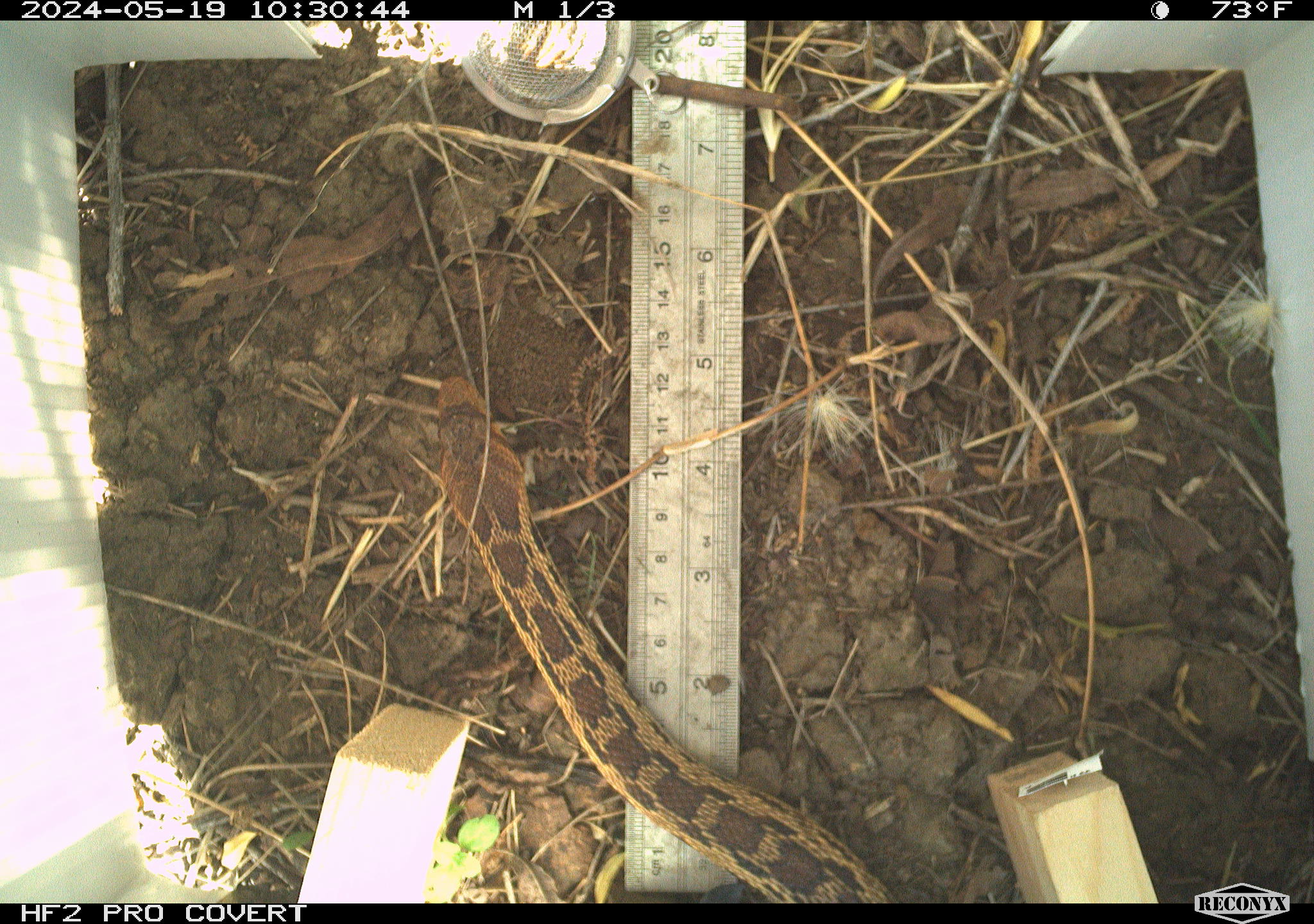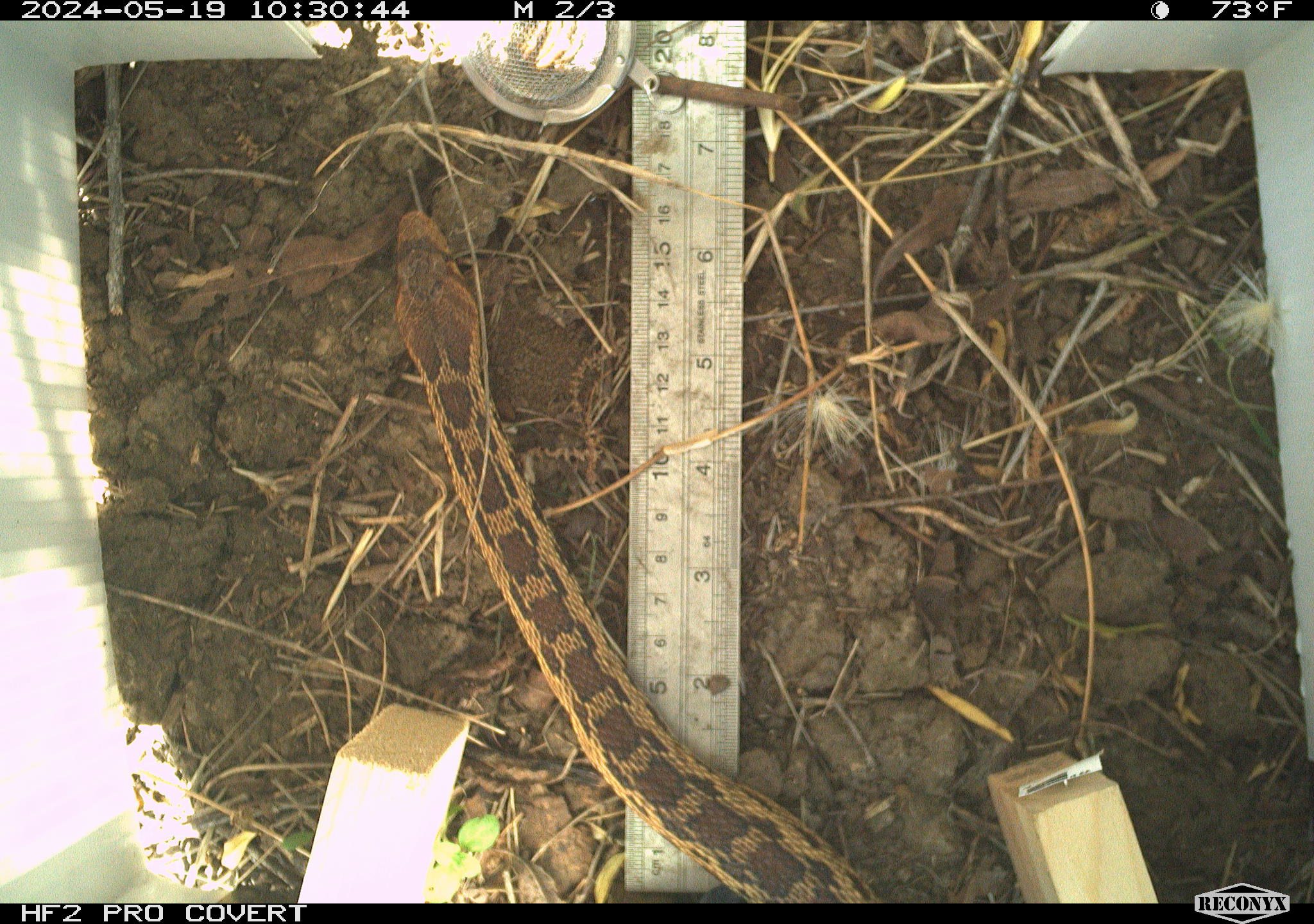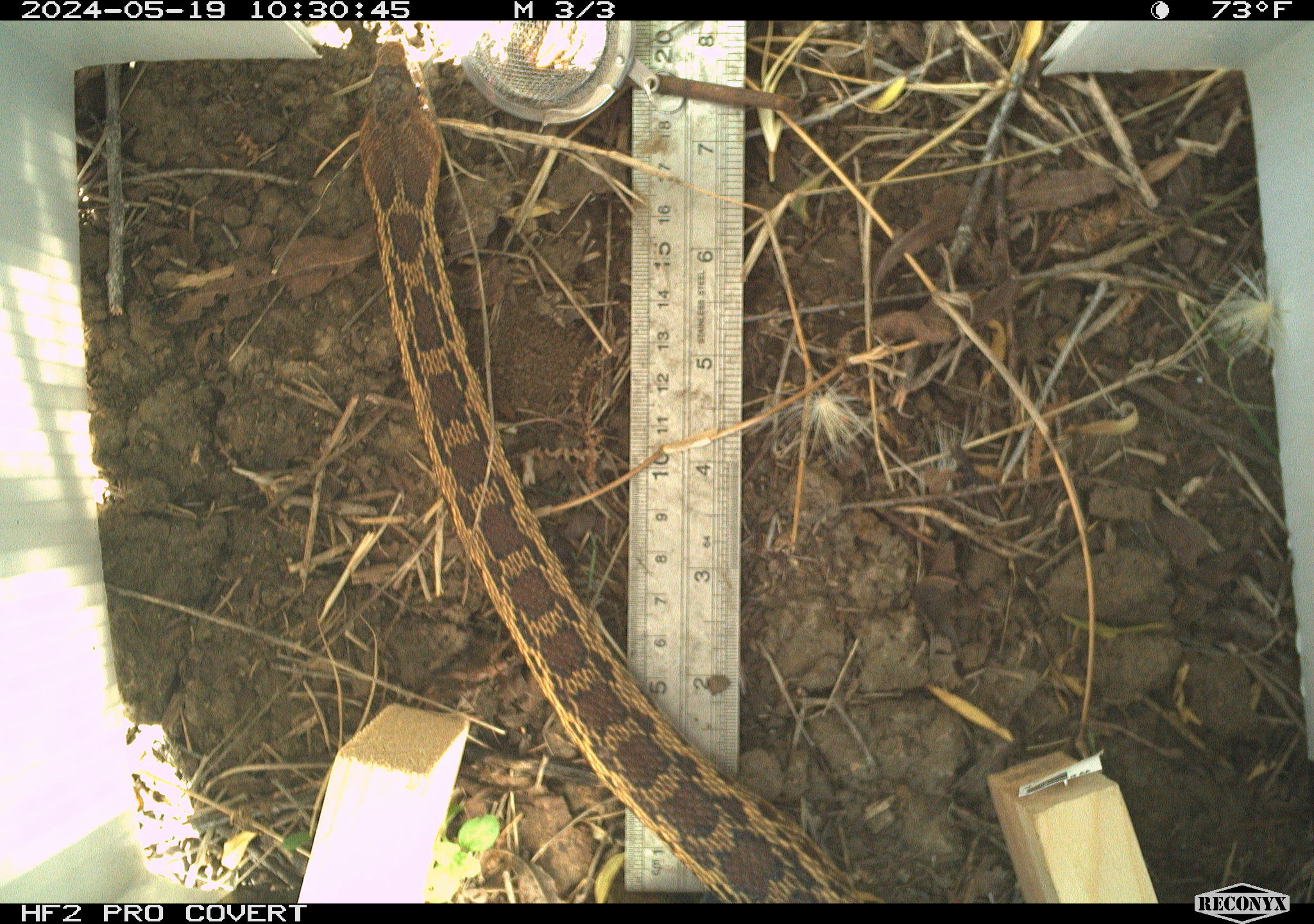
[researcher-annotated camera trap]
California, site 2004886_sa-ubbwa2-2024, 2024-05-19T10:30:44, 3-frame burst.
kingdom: Animalia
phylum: Chordata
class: Reptilia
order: Squamata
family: Colubridae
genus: Pituophis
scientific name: Pituophis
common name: bullsnakes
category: pituophis species